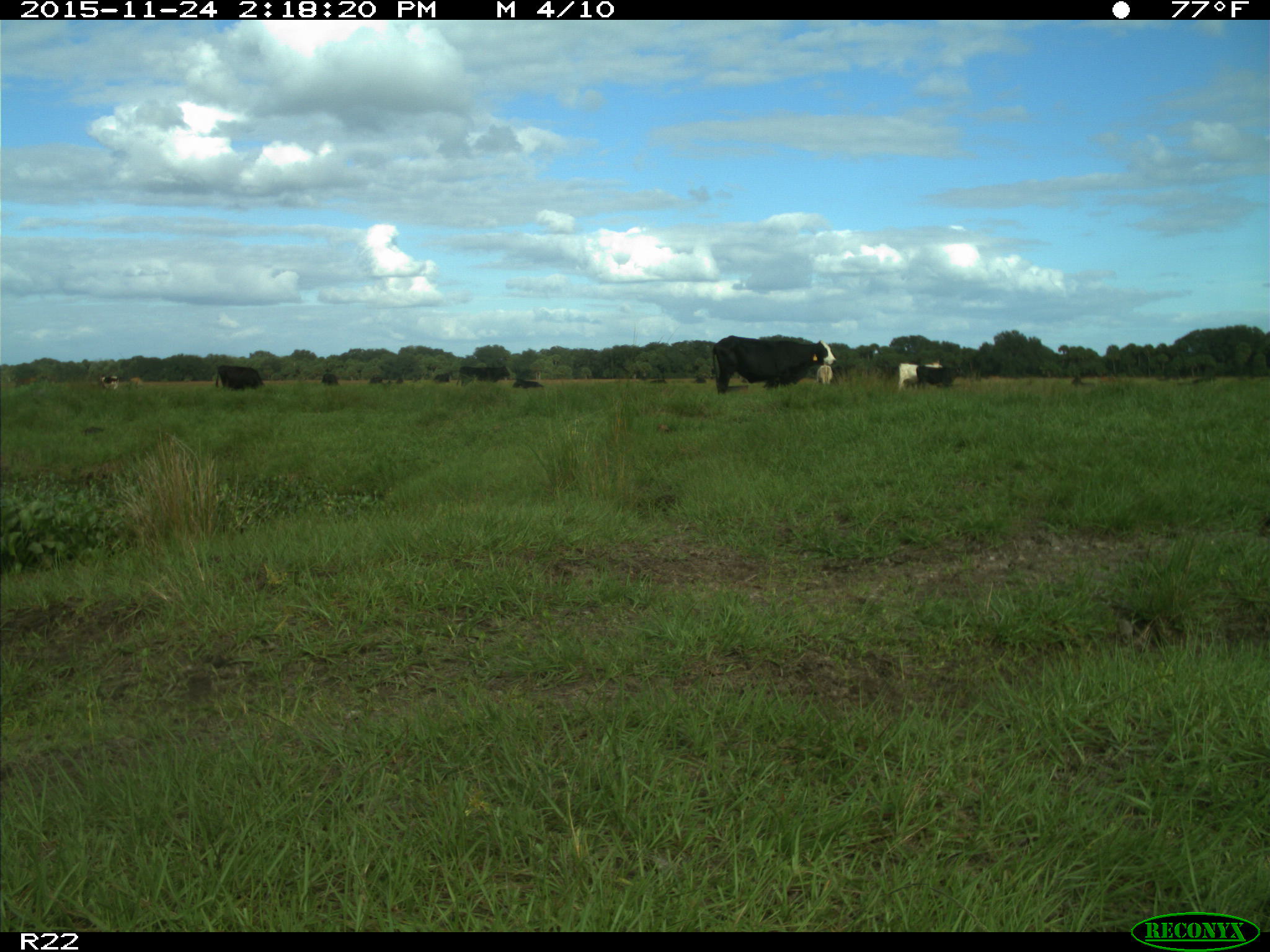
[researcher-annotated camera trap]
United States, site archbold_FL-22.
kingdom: Animalia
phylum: Chordata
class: Mammalia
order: Artiodactyla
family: Bovidae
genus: Bos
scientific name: Bos taurus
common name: domestic cow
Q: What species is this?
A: Bos taurus (domestic cow).